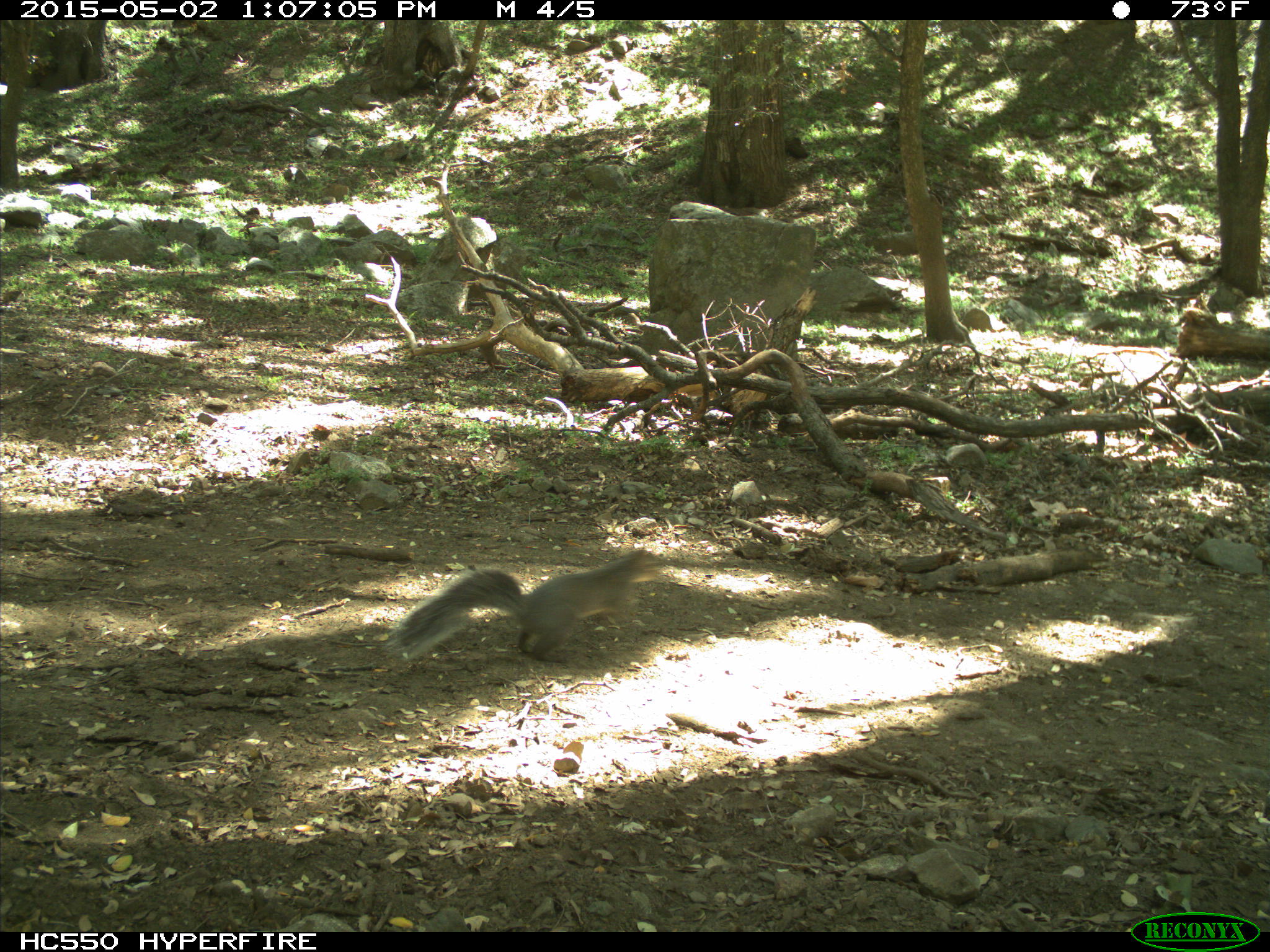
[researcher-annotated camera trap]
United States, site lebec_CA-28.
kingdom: Animalia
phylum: Chordata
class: Mammalia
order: Rodentia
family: Sciuridae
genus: Sciurus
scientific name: Sciurus carolinensis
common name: eastern gray squirrel